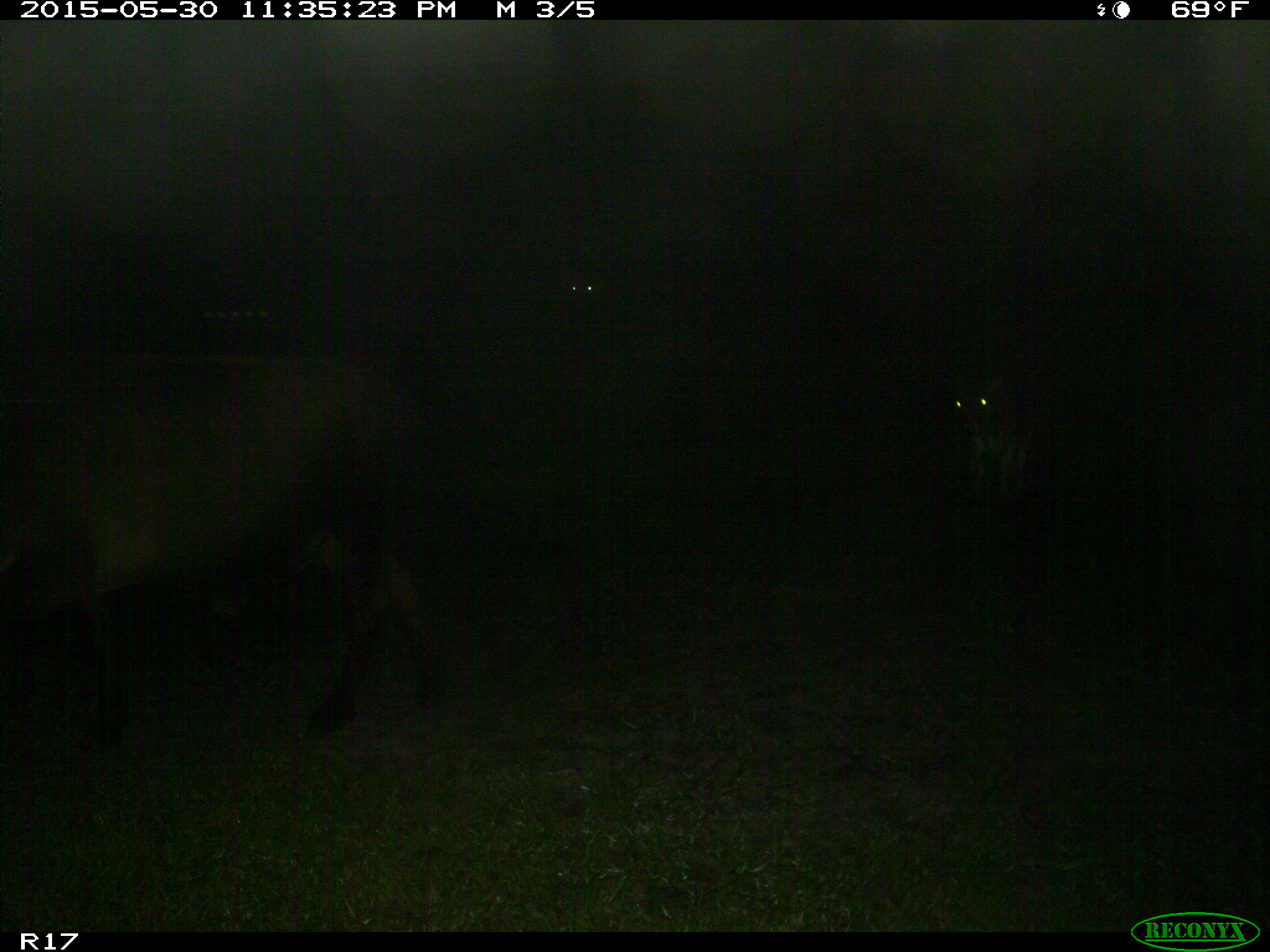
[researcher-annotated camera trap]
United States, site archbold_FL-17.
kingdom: Animalia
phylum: Chordata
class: Mammalia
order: Artiodactyla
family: Bovidae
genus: Bos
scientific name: Bos taurus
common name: domestic cow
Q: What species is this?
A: Bos taurus (domestic cow).